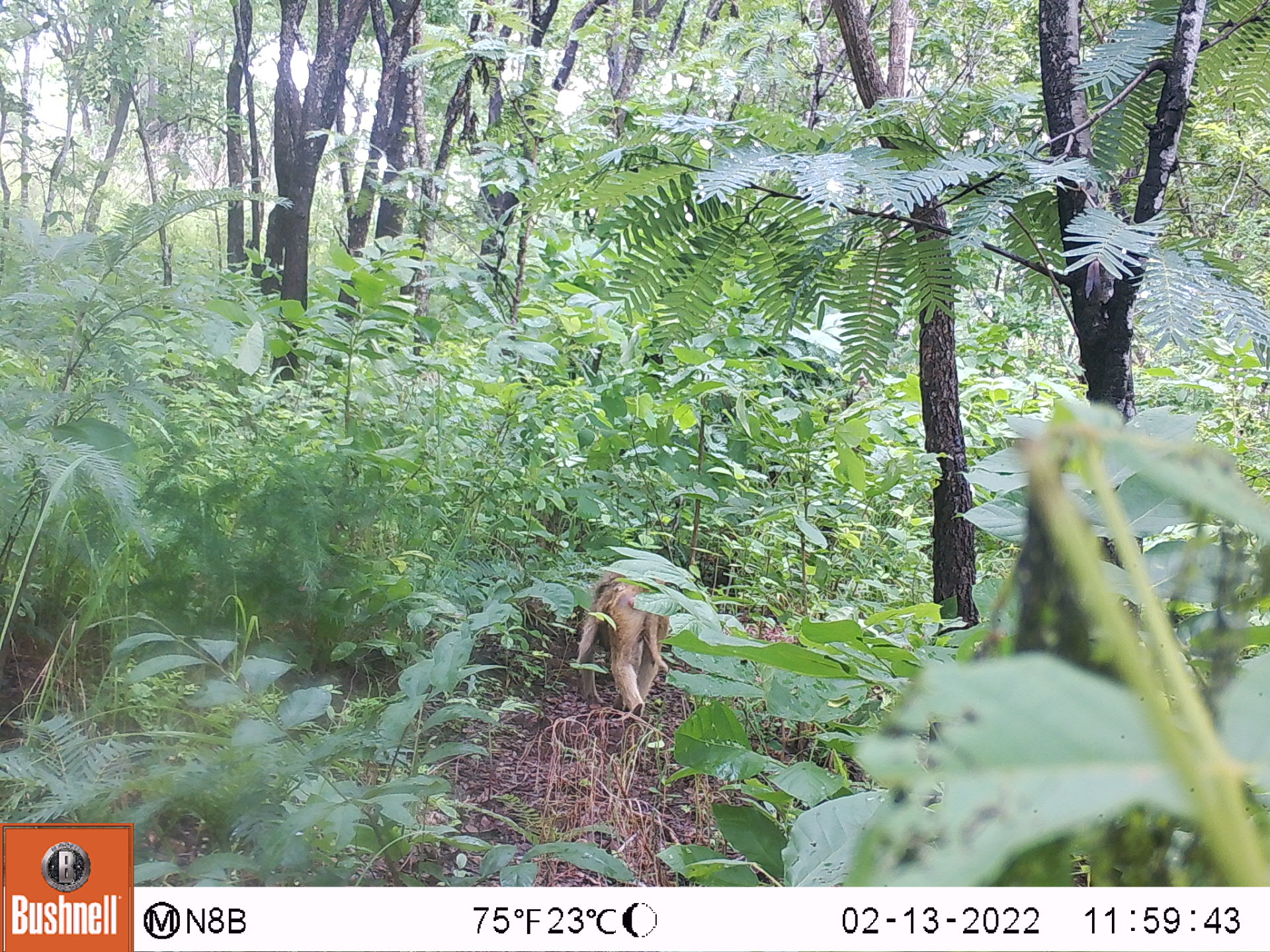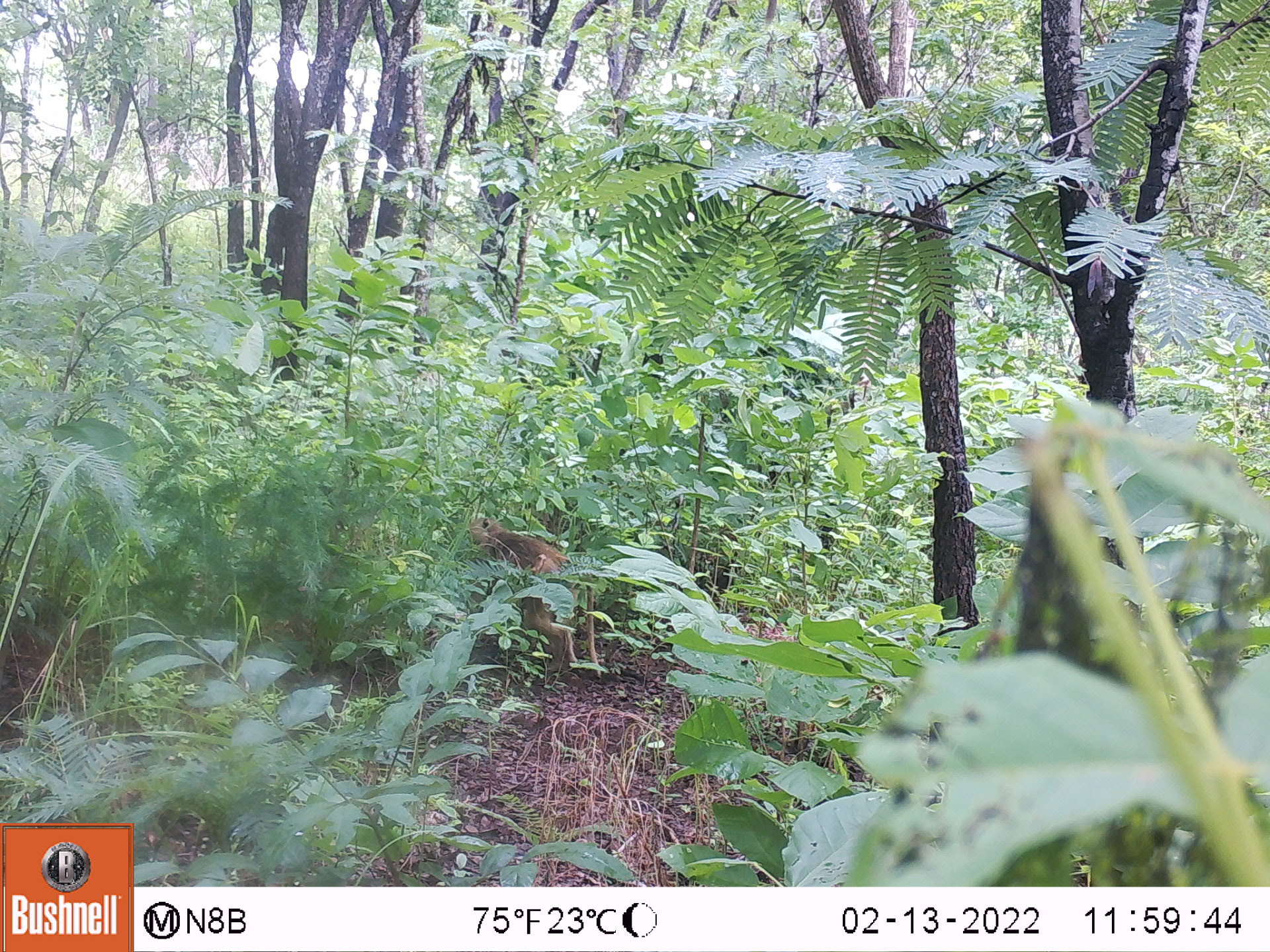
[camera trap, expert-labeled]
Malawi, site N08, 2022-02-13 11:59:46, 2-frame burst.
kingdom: Animalia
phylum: Chordata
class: Mammalia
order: Primates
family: Cercopithecidae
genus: Papio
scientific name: Papio cynocephalus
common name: yellow baboon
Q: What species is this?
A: Yellow baboon (Papio cynocephalus).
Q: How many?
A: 1.